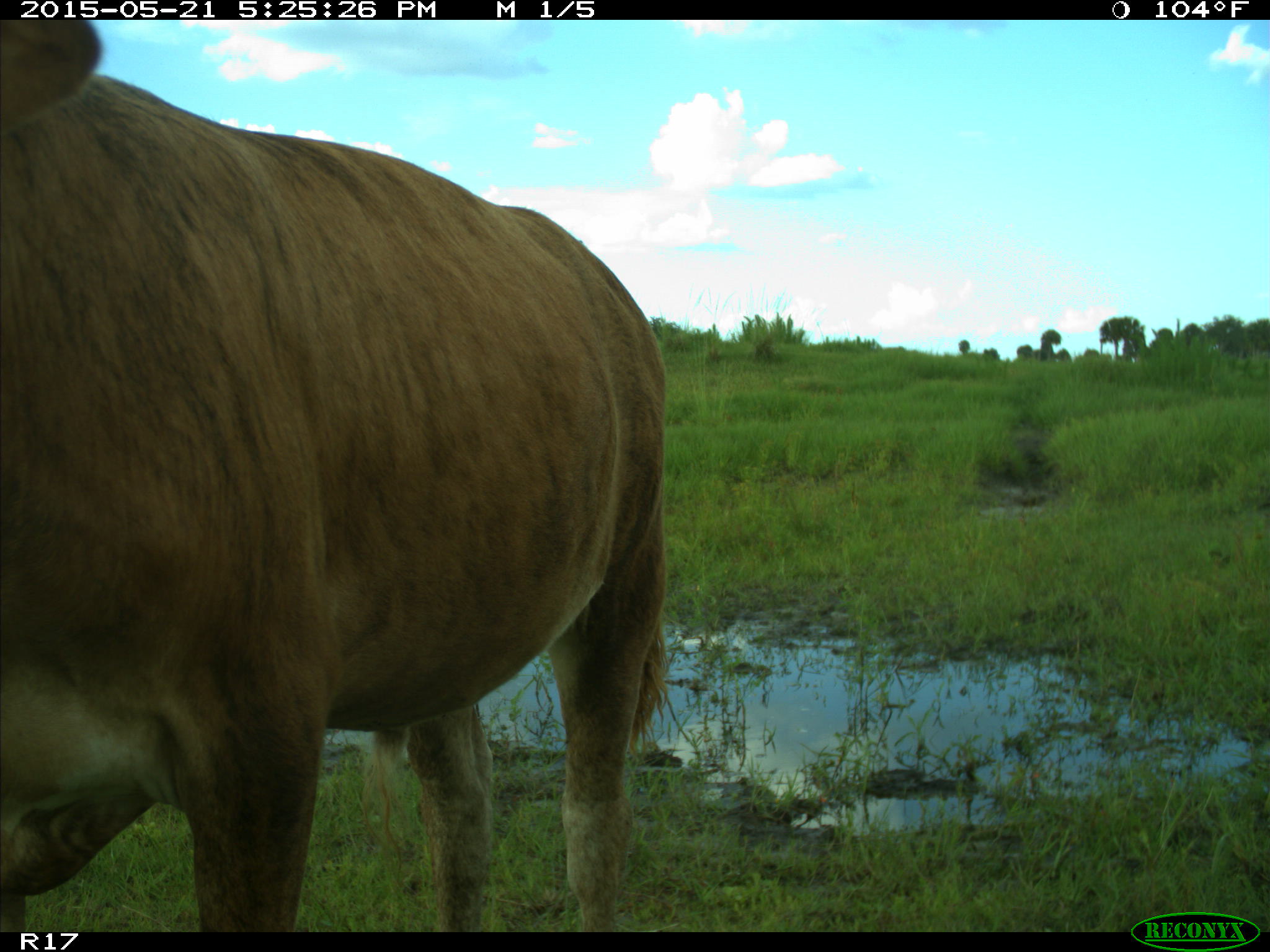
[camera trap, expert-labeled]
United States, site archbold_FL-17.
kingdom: Animalia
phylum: Chordata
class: Mammalia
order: Artiodactyla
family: Bovidae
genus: Bos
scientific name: Bos taurus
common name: domestic cow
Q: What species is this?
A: Bos taurus (domestic cow).